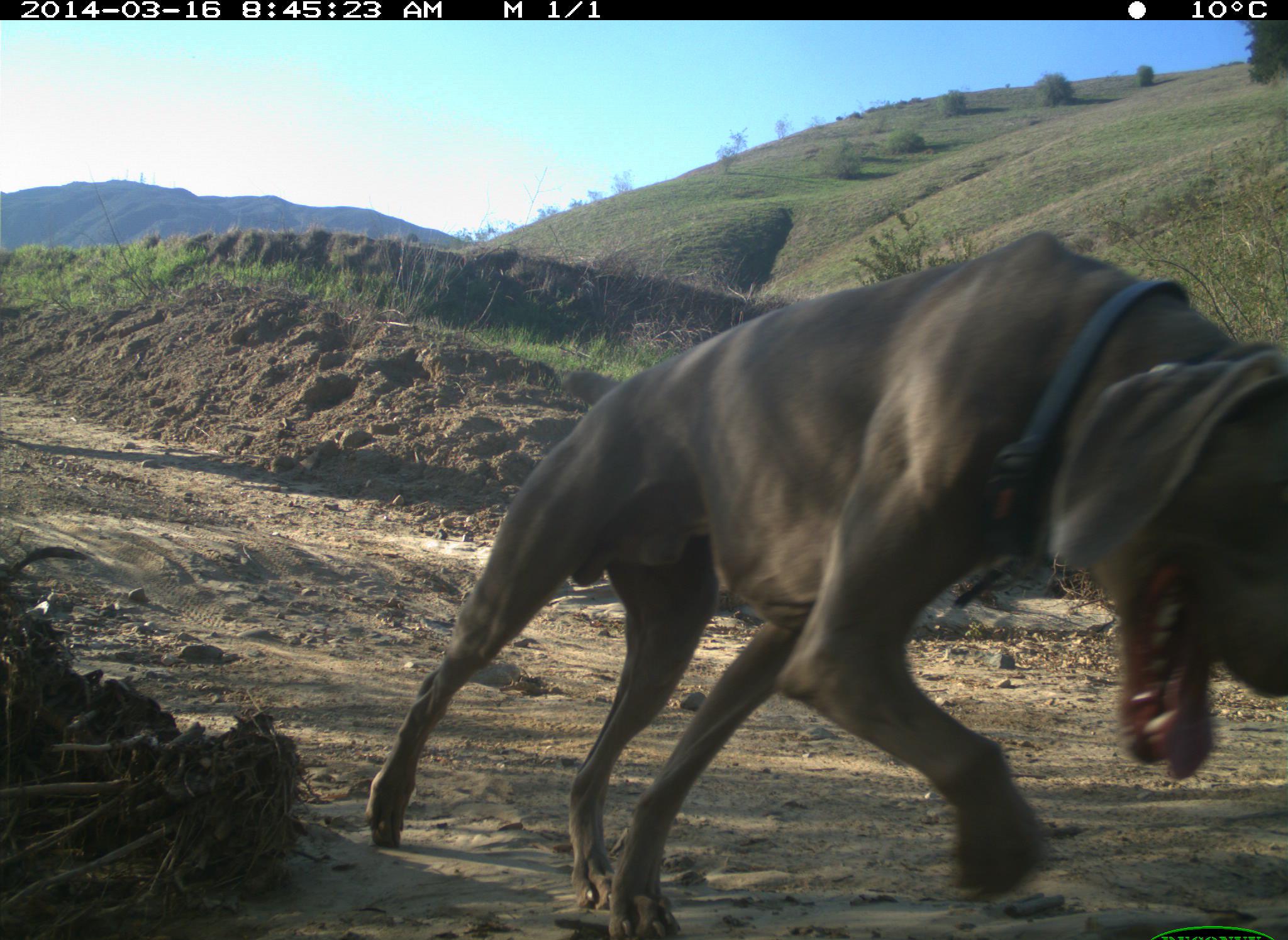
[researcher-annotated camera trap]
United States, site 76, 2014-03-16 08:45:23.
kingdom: Animalia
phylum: Chordata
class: Mammalia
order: Carnivora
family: Canidae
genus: Canis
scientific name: Canis familiaris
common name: domestic dog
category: dog